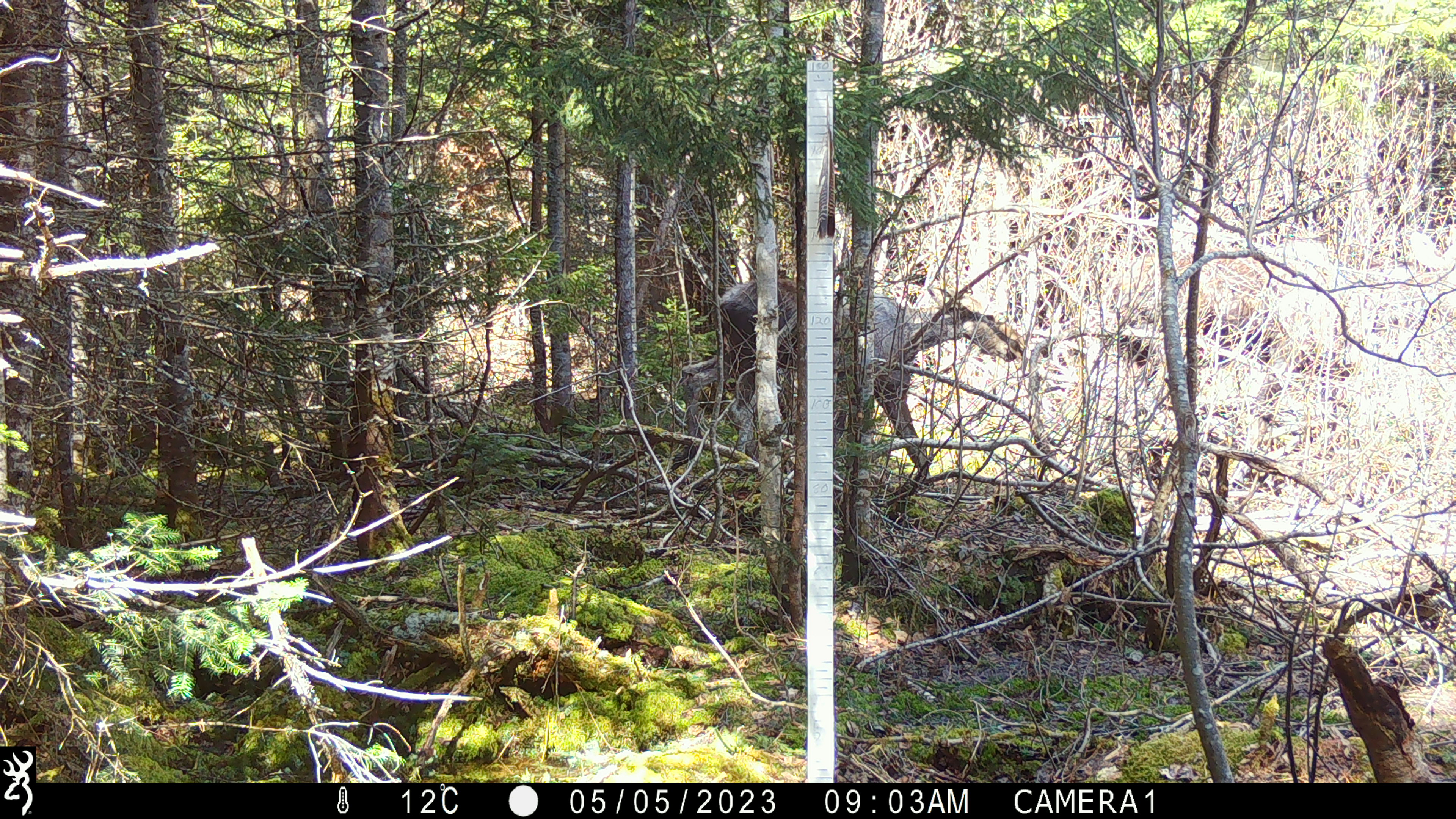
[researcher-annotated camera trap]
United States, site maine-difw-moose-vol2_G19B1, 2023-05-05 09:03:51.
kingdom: Animalia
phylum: Chordata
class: Mammalia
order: Artiodactyla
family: Cervidae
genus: Alces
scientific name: Alces alces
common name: moose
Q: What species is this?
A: Moose (Alces alces).